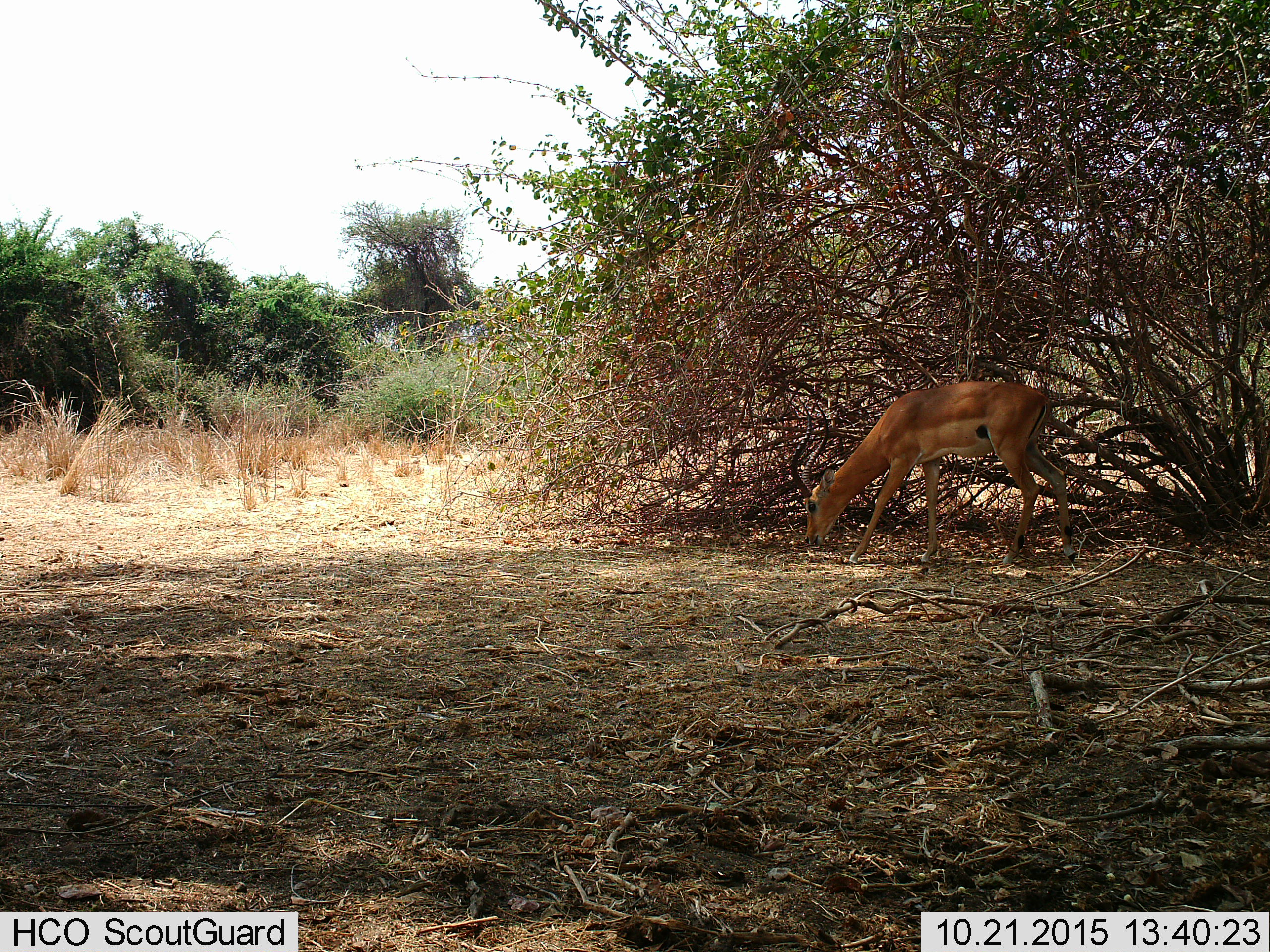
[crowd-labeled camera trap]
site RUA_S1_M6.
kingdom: Animalia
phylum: Chordata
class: Mammalia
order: Artiodactyla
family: Bovidae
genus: Aepyceros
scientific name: Aepyceros melampus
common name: impala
Impala (Aepyceros melampus), count 1. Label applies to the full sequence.